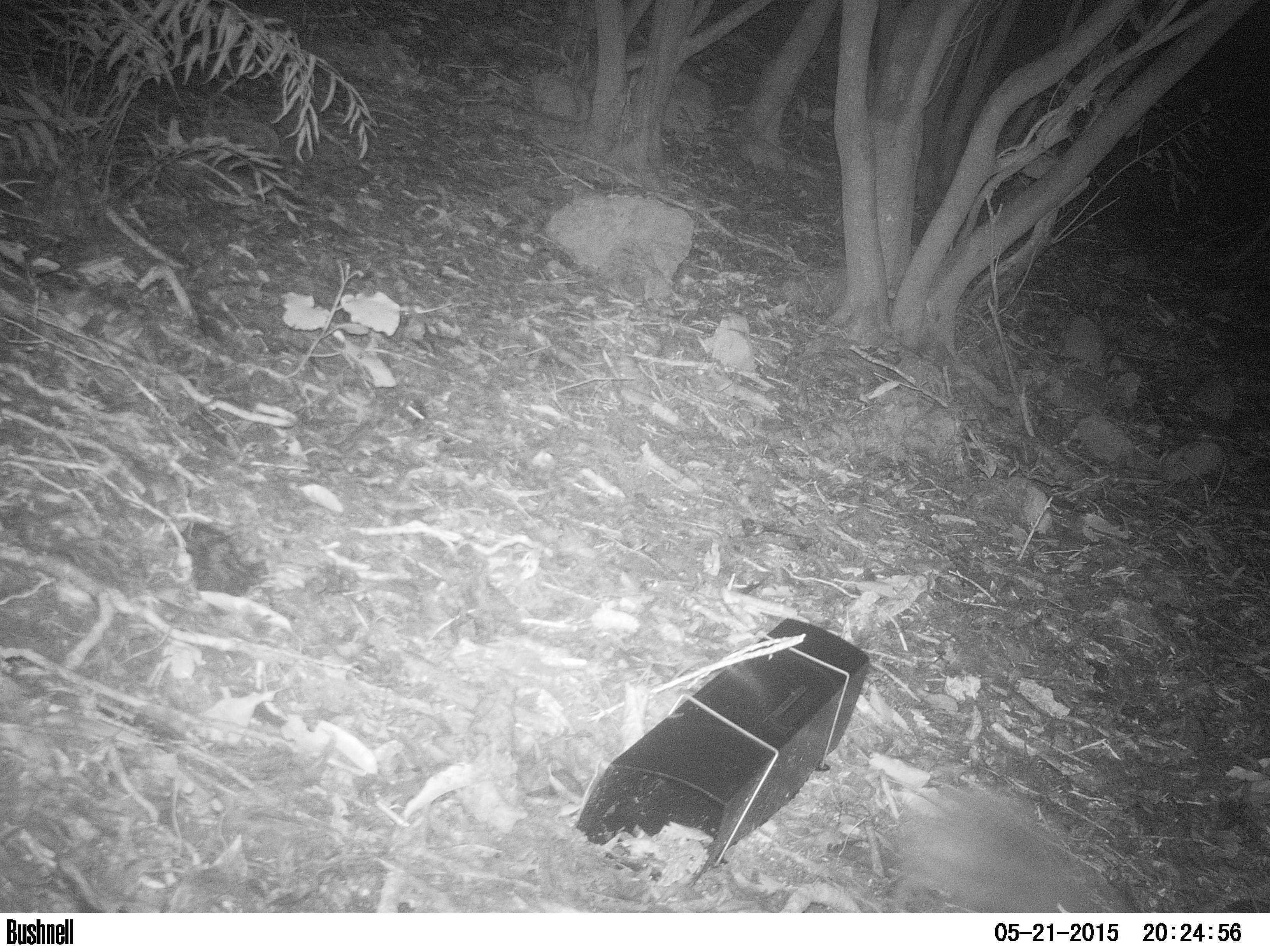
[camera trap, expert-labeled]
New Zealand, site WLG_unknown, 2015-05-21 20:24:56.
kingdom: Animalia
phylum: Chordata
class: Mammalia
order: Eulipotyphla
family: Erinaceidae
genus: Erinaceus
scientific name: Erinaceus europaeus europaeus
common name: european hedgehog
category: hedgehog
Hedgehog (european hedgehog) (Erinaceus europaeus europaeus).